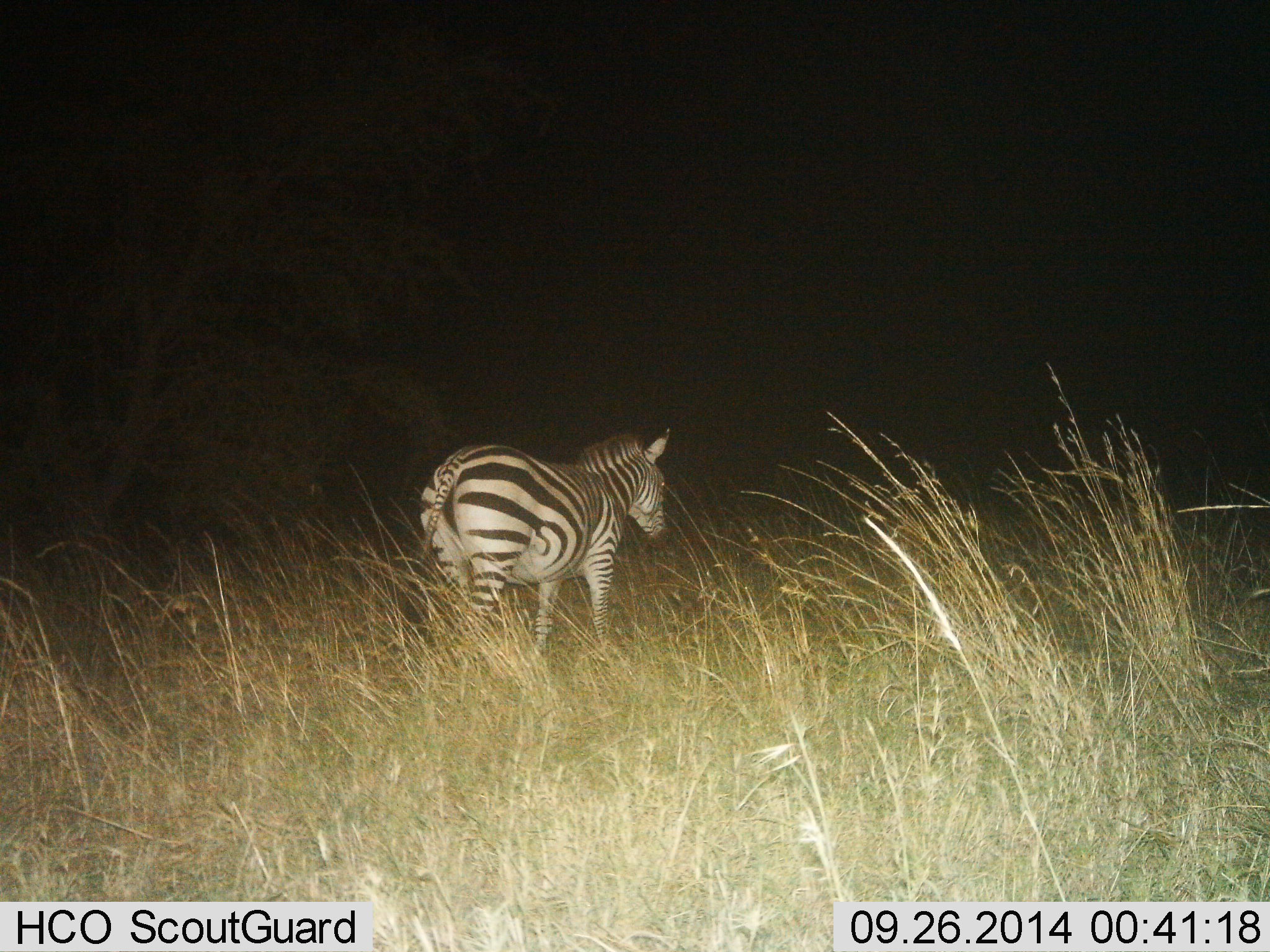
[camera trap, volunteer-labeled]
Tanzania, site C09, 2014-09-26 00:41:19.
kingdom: Animalia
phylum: Chordata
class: Mammalia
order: Perissodactyla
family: Equidae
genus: Equus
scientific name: Equus quagga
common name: plains zebra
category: zebra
Zebra (plains zebra) (Equus quagga), count 1. Behavior (volunteer vote fractions): standing 60%, resting 0%, moving 40%, interacting 0%. Young present (vote fraction): 0%. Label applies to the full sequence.